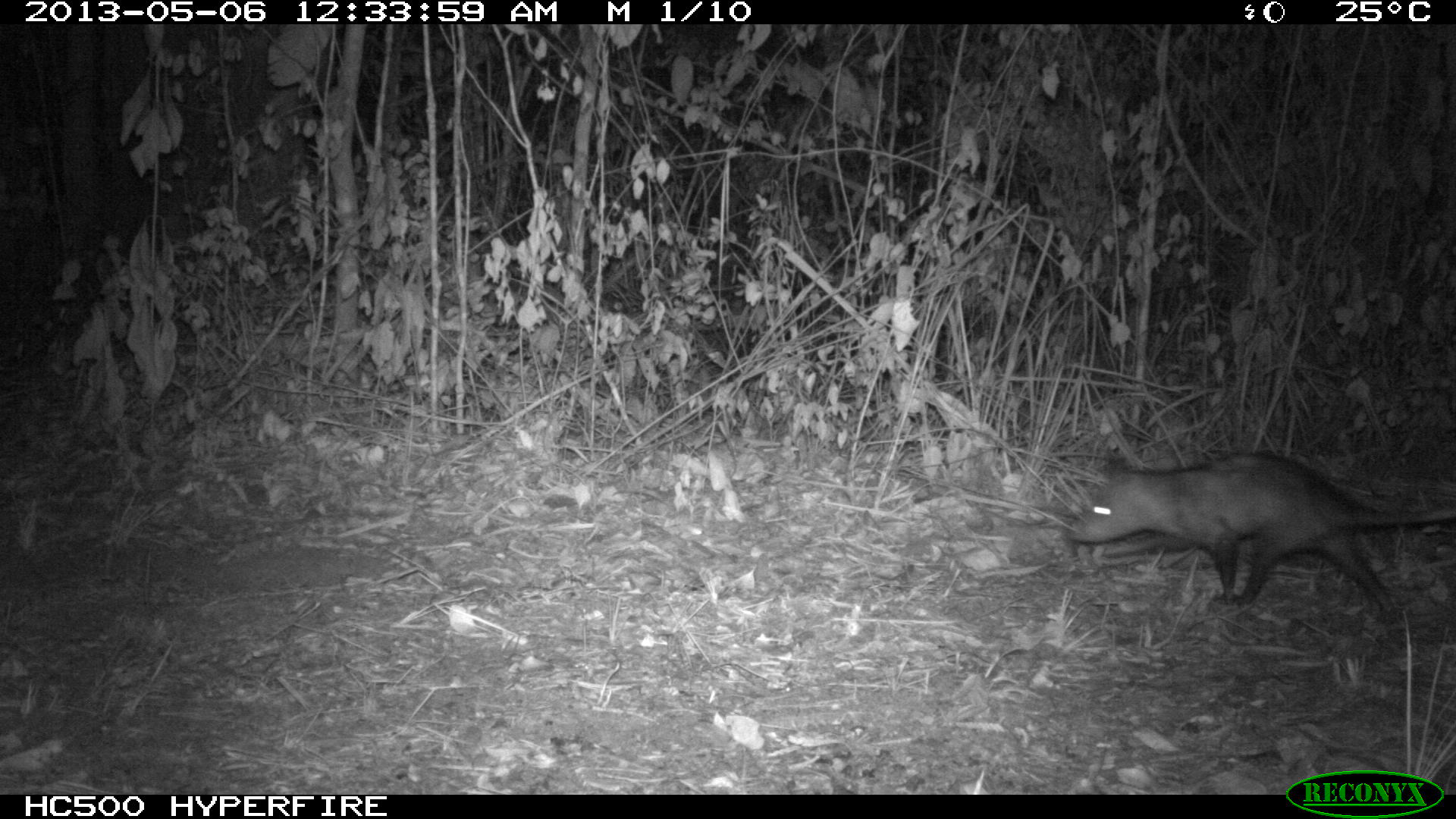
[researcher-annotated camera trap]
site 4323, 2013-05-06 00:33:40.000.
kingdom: Animalia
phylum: Chordata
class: Mammalia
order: Didelphimorphia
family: Didelphidae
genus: Didelphis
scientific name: Didelphis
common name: american opossums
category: didelphis sp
Didelphis sp (american opossums) (Didelphis), count 1.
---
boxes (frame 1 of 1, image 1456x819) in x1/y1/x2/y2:
didelphis sp: 1065/449/1456/621